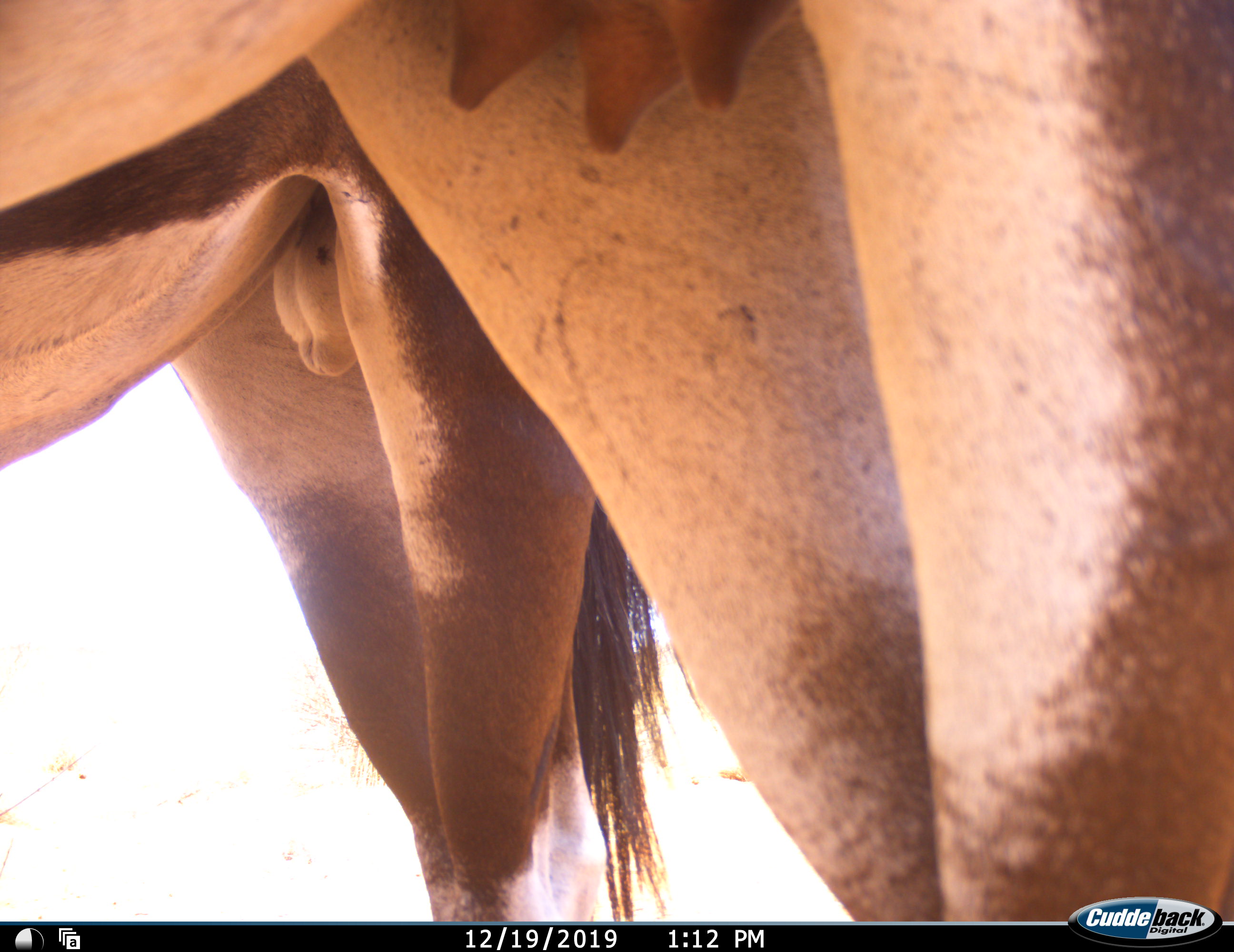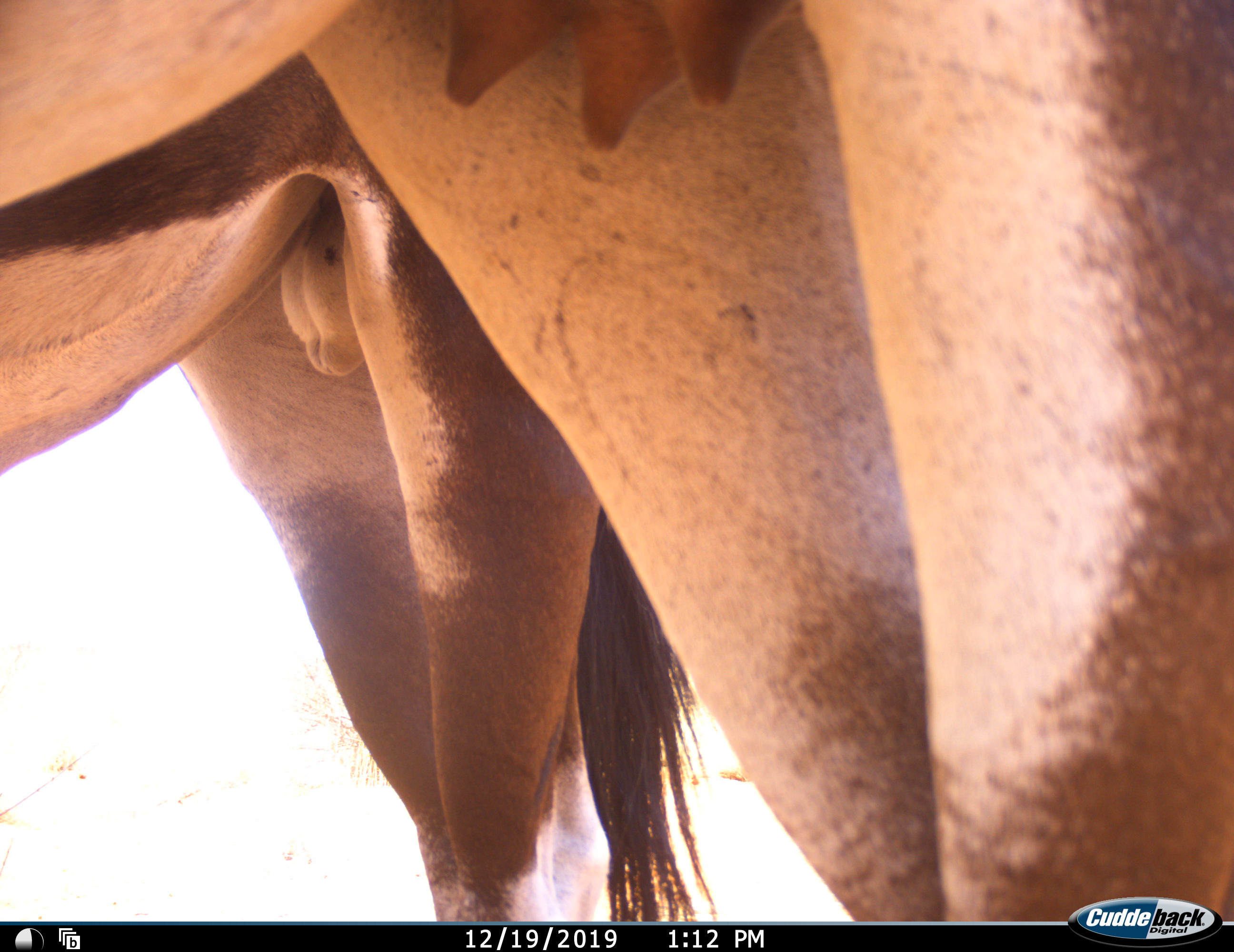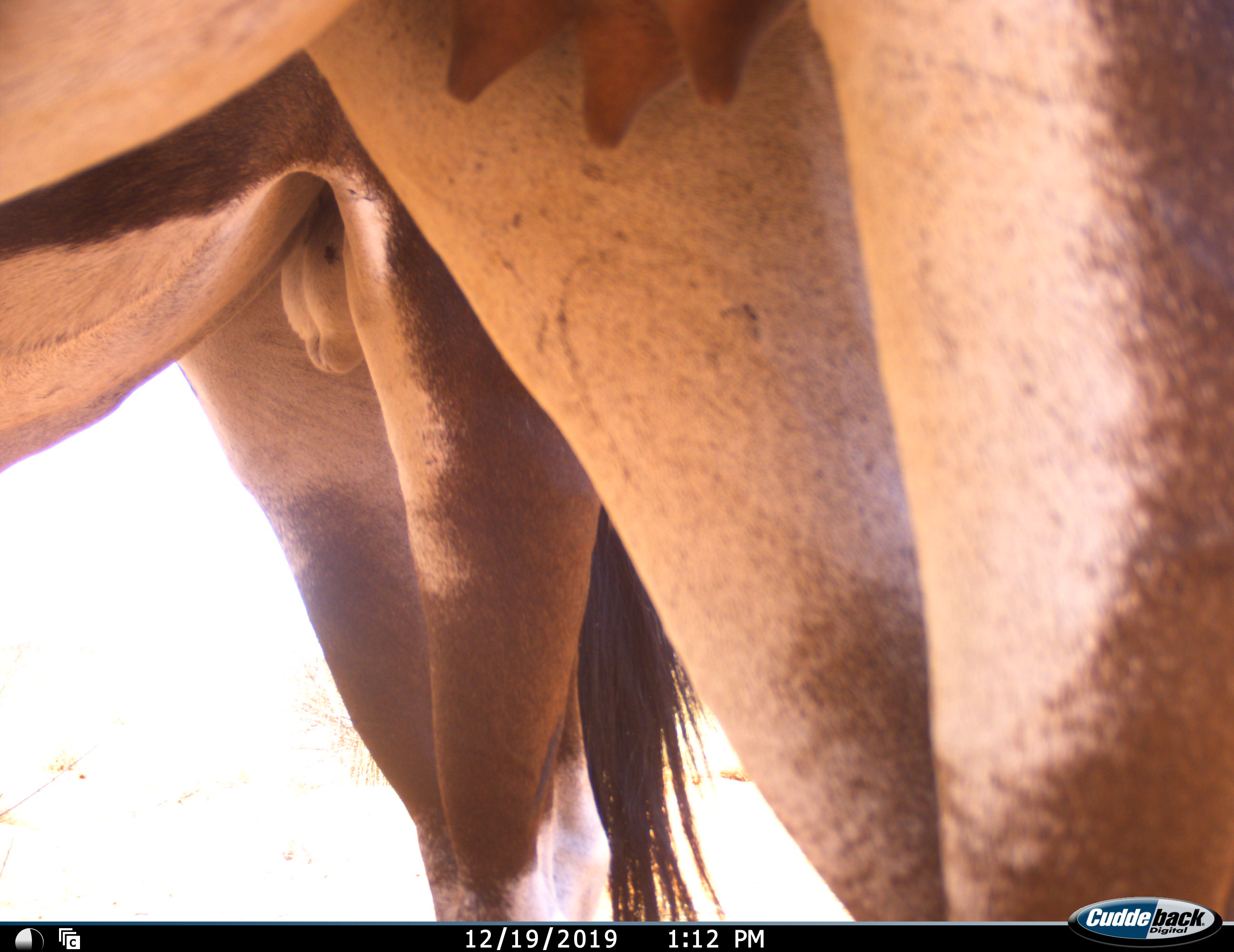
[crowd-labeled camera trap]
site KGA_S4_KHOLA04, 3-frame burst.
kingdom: Animalia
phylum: Chordata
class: Mammalia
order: Artiodactyla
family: Bovidae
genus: Oryx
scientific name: Oryx gazella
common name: gemsbok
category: oryx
Oryx (gemsbok) (Oryx gazella), count 2. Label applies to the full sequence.